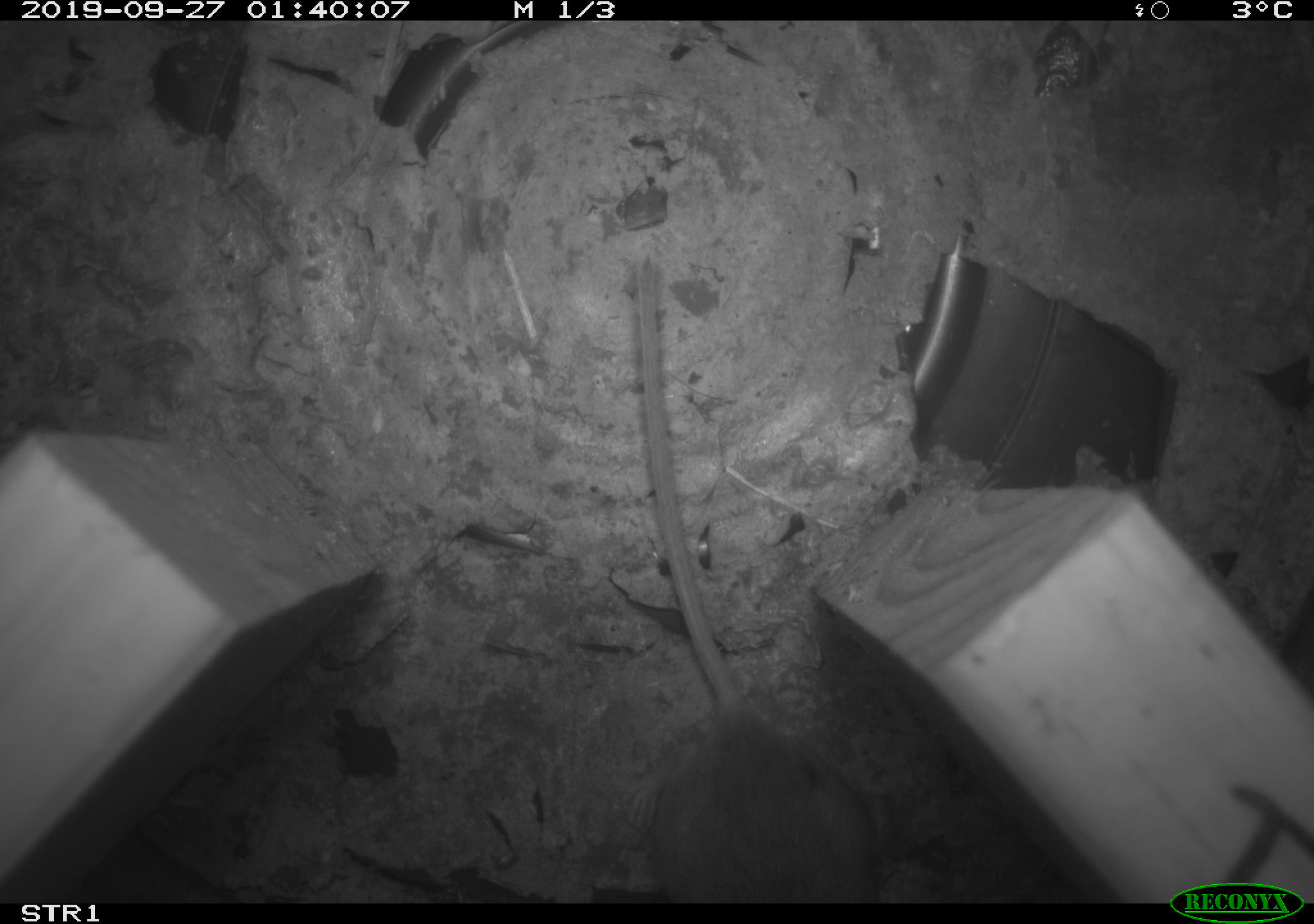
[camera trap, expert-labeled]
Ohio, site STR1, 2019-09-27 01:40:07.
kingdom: Animalia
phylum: Chordata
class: Mammalia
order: Rodentia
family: Cricetidae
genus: Peromyscus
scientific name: Peromyscus leucopus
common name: white-footed mouse